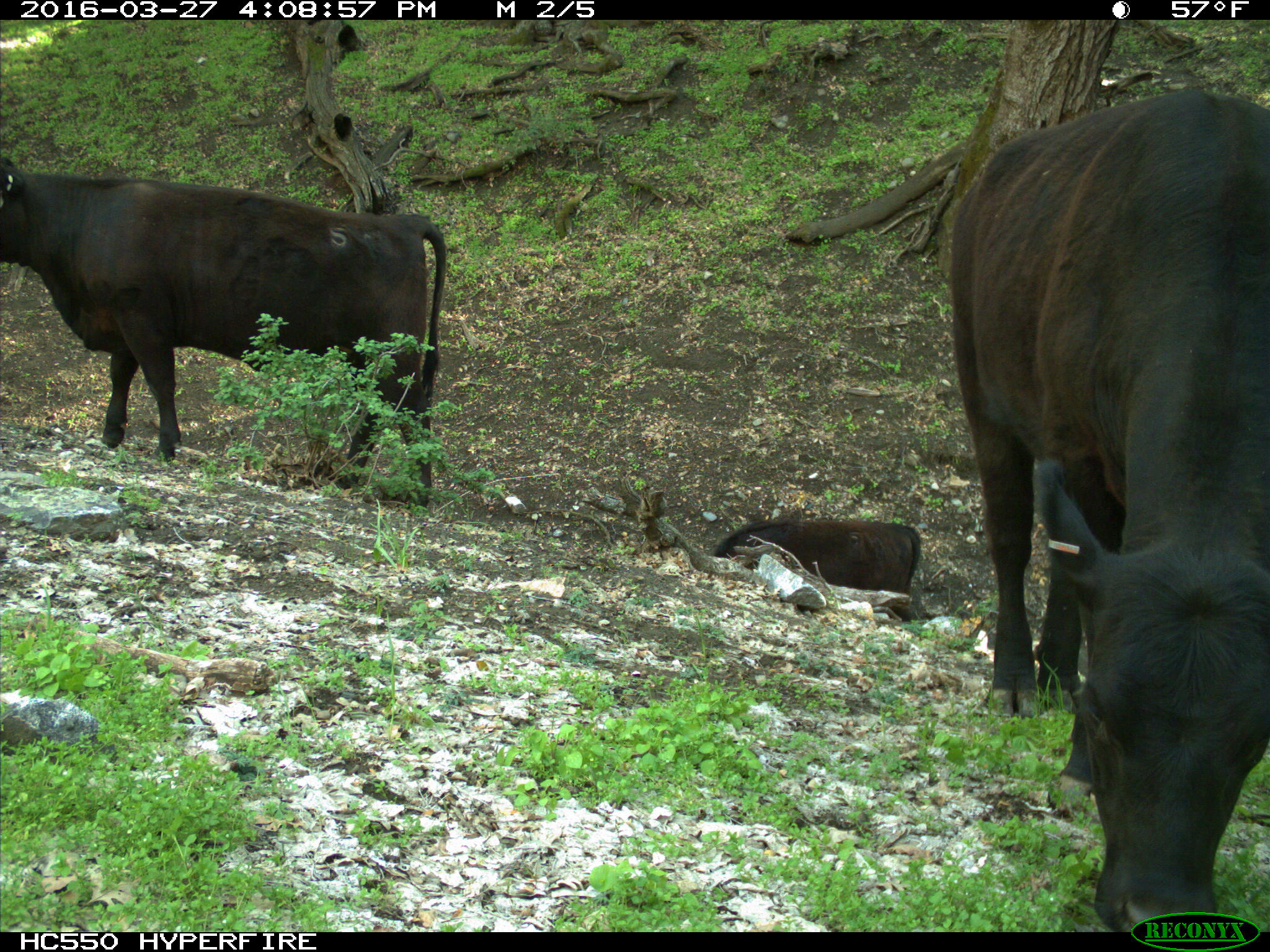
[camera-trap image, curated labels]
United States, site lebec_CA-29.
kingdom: Animalia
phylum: Chordata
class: Mammalia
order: Artiodactyla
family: Bovidae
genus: Bos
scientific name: Bos taurus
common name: domestic cow